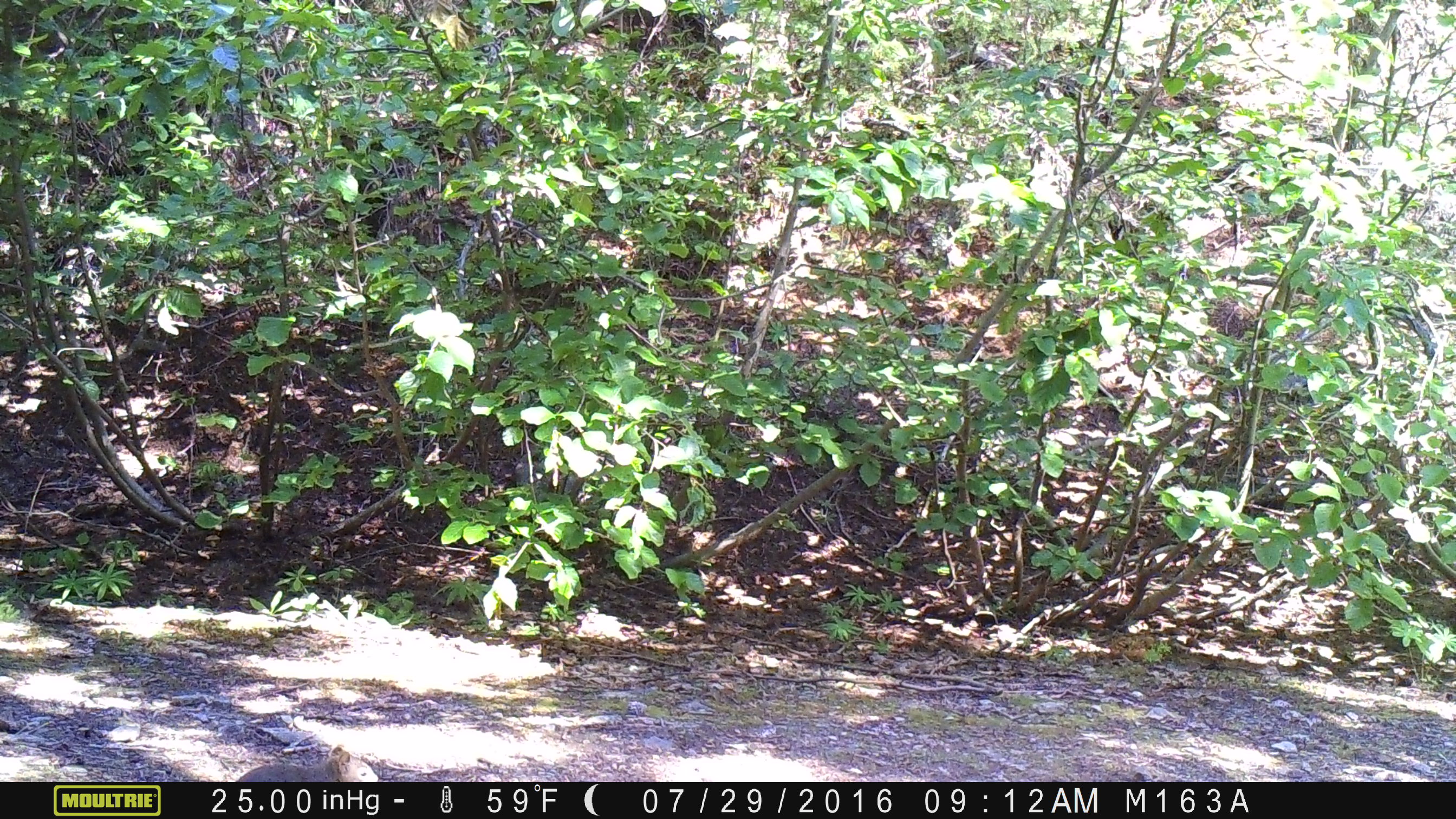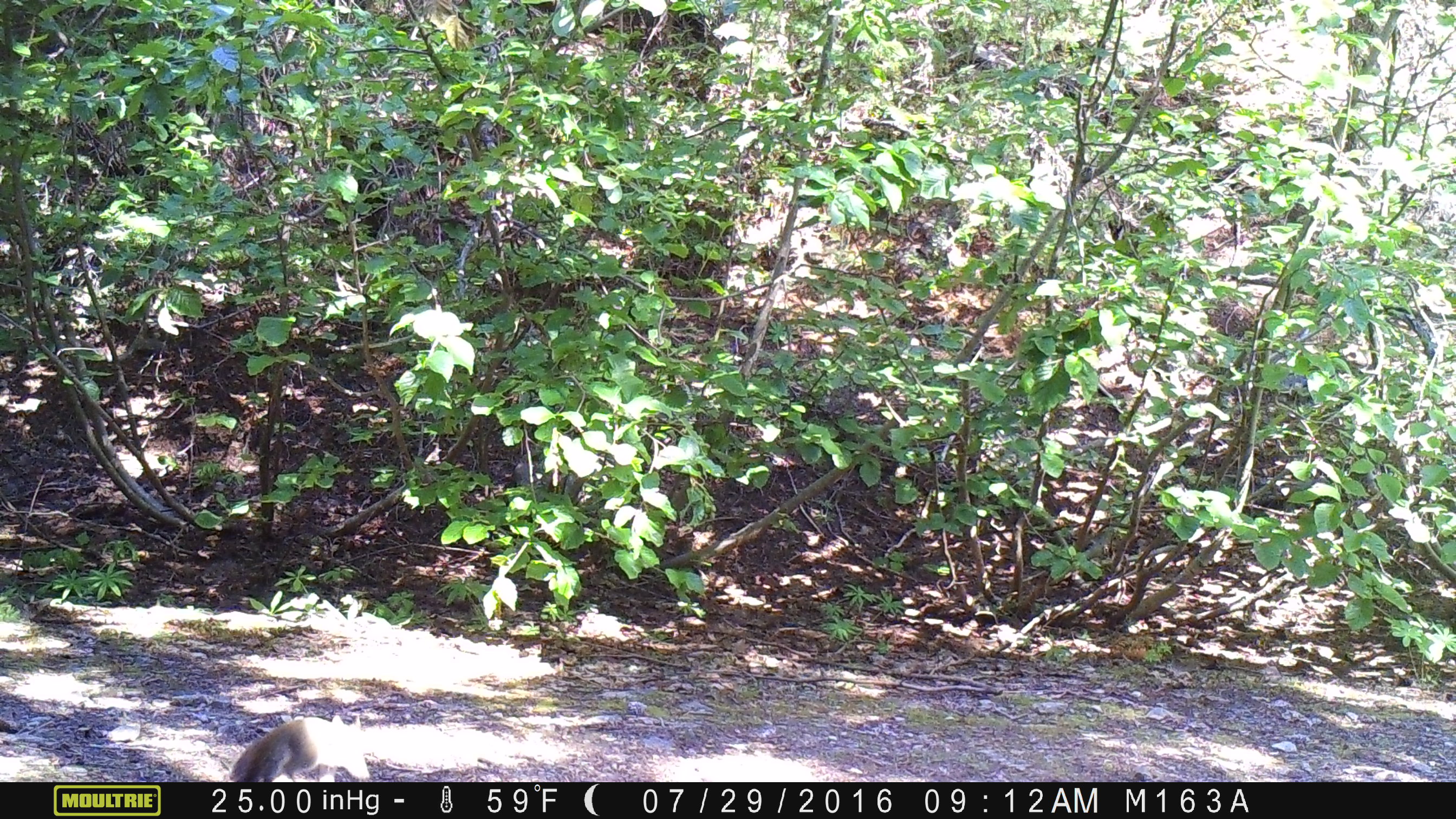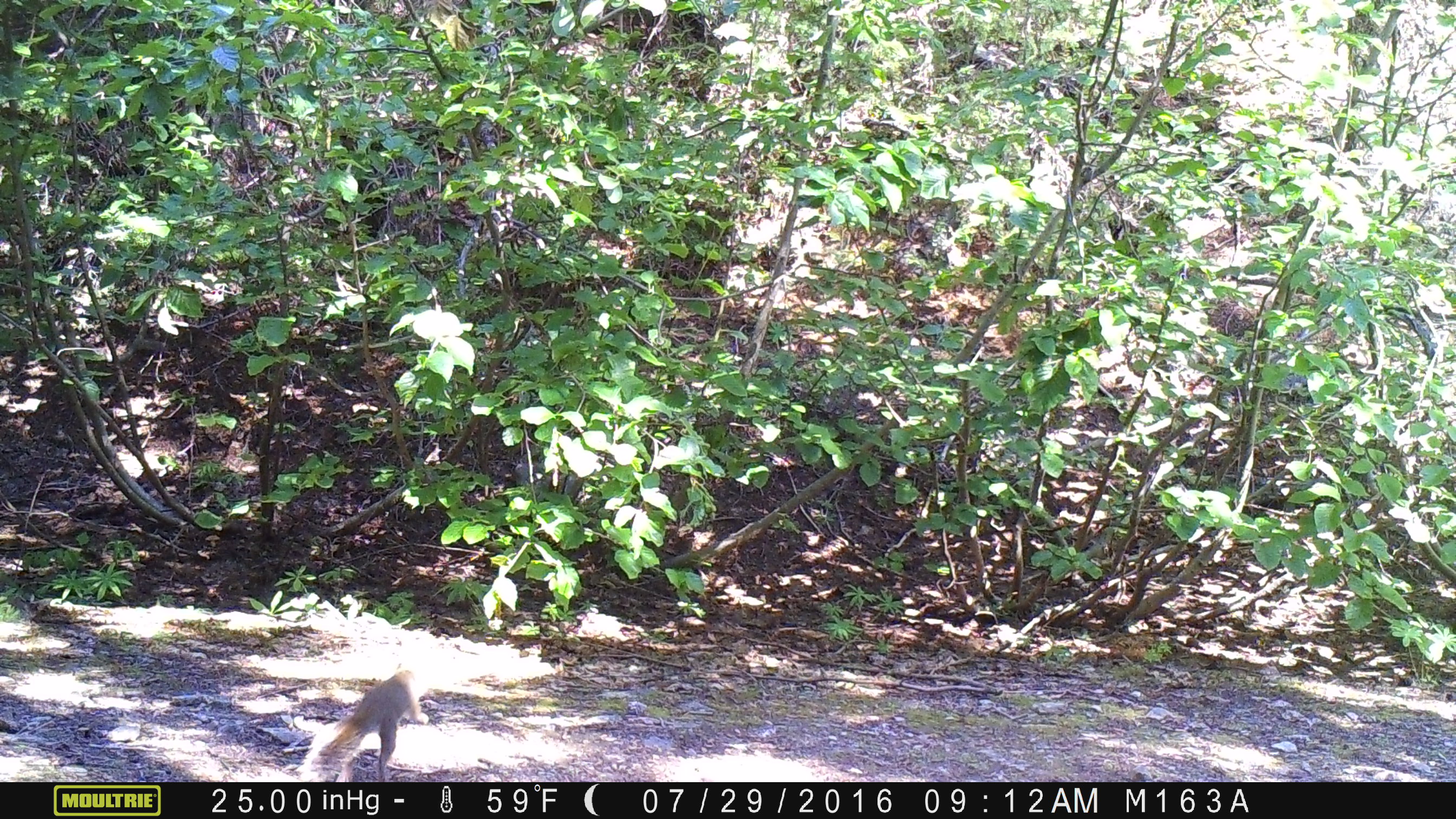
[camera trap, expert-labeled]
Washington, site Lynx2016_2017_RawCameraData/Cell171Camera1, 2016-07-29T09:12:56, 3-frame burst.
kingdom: Animalia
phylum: Chordata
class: Mammalia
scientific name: Mammalia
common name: small mammal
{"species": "small mammal (Mammalia)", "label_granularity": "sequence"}